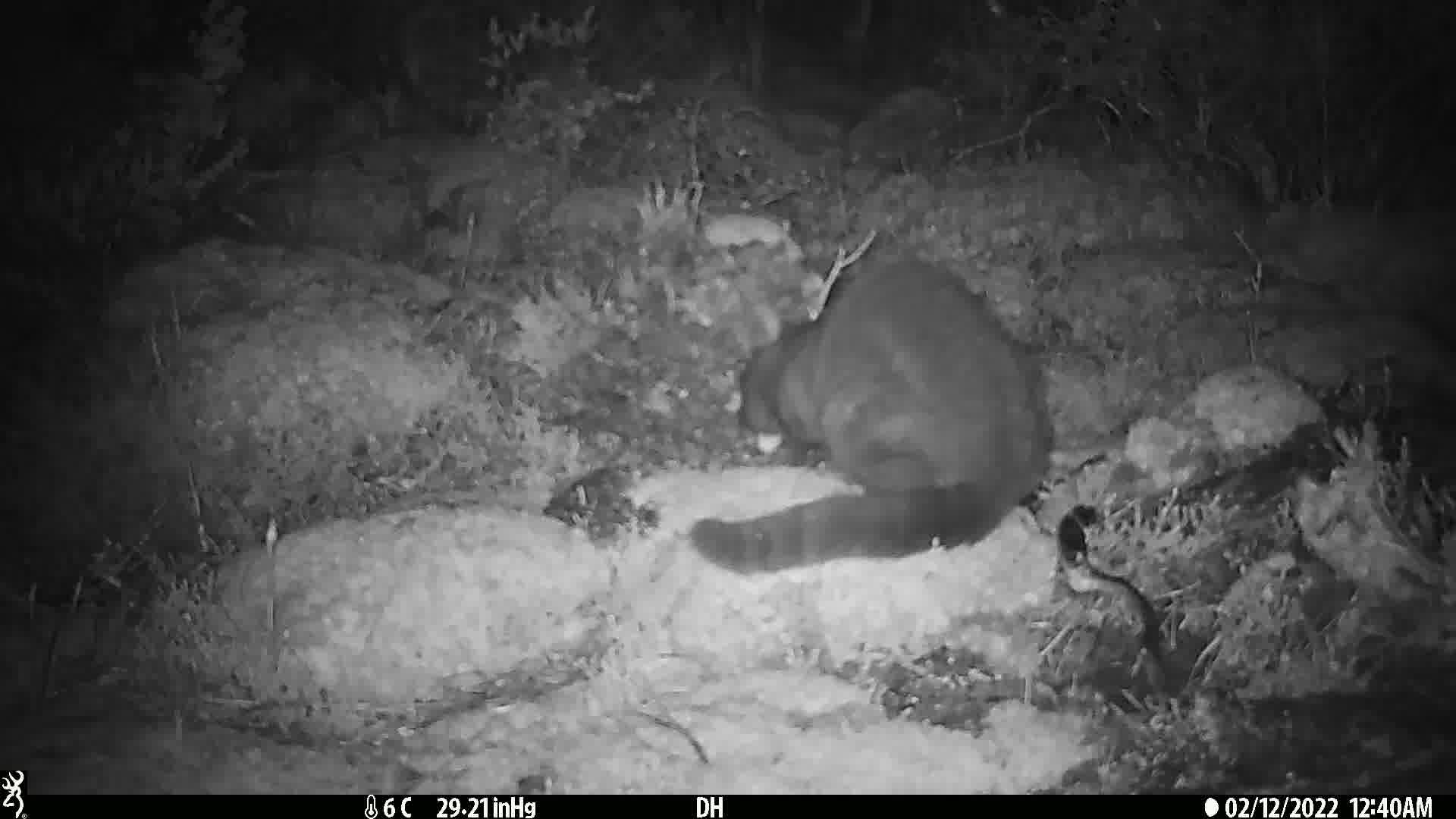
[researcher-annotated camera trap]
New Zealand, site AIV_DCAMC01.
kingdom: Animalia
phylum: Chordata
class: Mammalia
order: Carnivora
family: Felidae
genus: Felis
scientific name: Felis catus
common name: domestic cat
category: cat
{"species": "cat (domestic cat) (Felis catus)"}